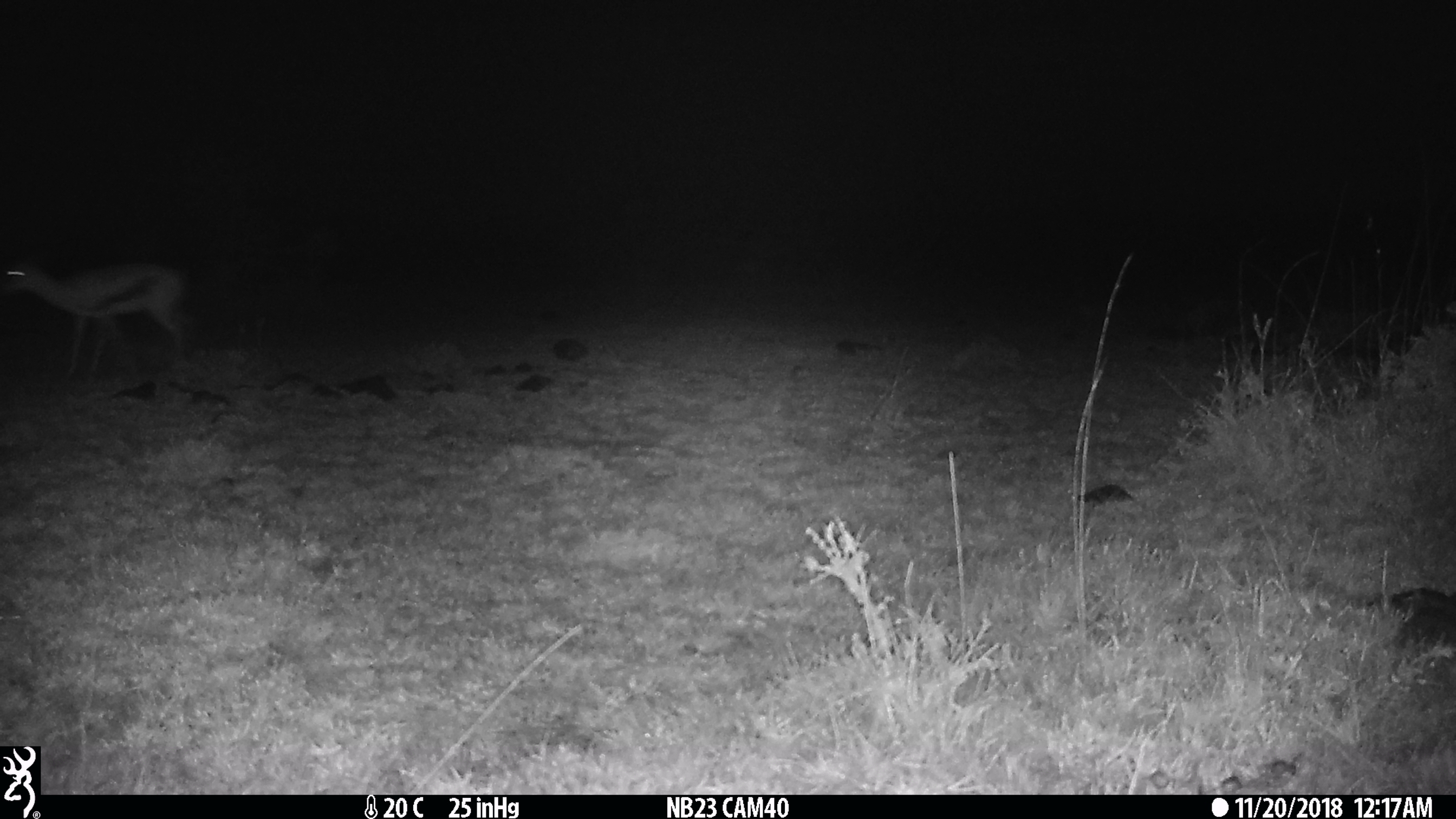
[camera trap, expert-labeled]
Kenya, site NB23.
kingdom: Animalia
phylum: Chordata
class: Mammalia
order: Artiodactyla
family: Bovidae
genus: Eudorcas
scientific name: Eudorcas thomsonii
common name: thomon's gazelle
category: gazelle thomsons